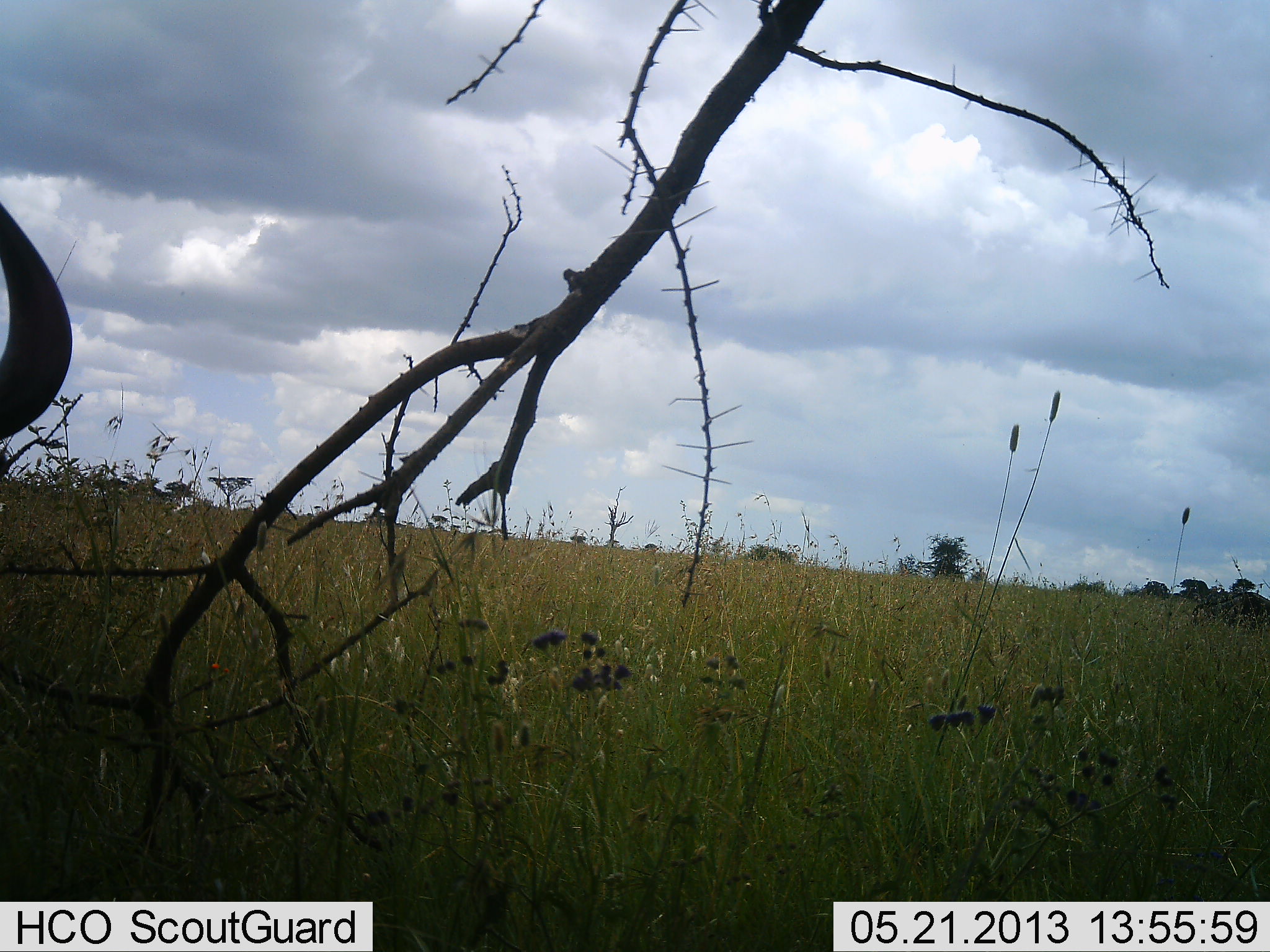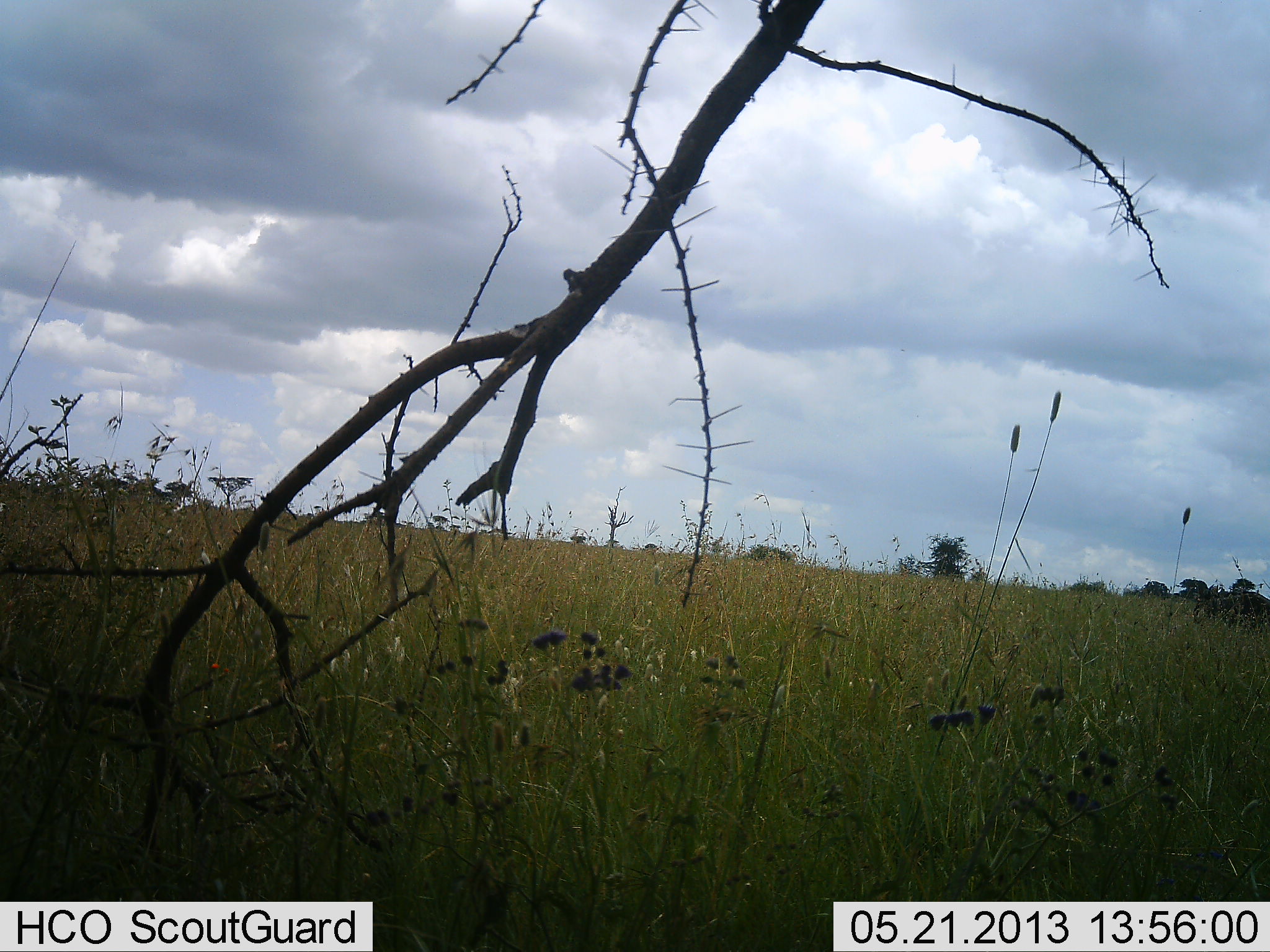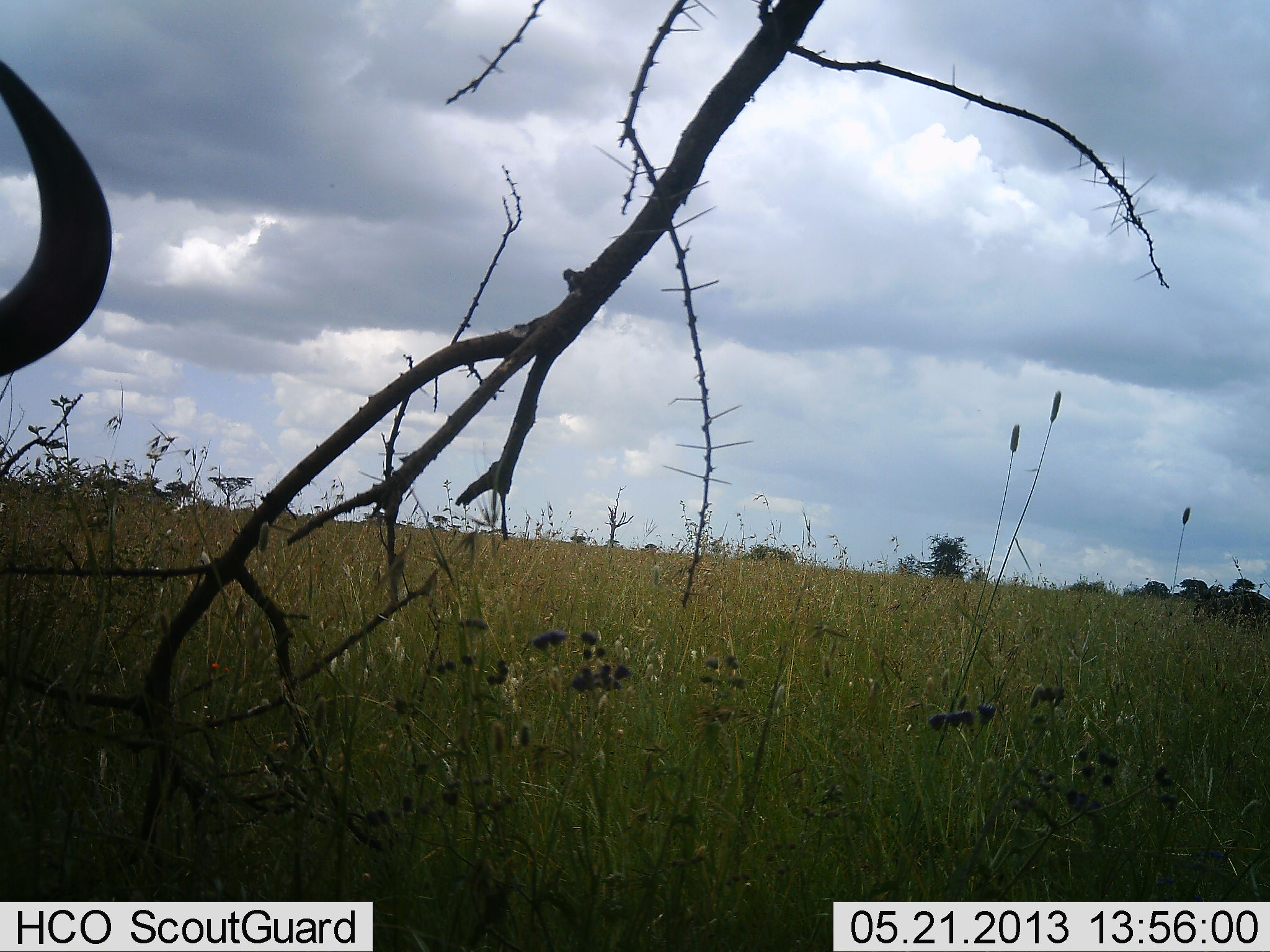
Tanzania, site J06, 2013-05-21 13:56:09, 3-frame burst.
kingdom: Animalia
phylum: Chordata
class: Mammalia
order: Artiodactyla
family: Bovidae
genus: Connochaetes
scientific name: Connochaetes taurinus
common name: blue wildebeest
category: wildebeest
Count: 1.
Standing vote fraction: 50%.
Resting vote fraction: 20%.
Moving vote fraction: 30%.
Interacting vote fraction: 0%.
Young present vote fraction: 0%.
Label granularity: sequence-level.